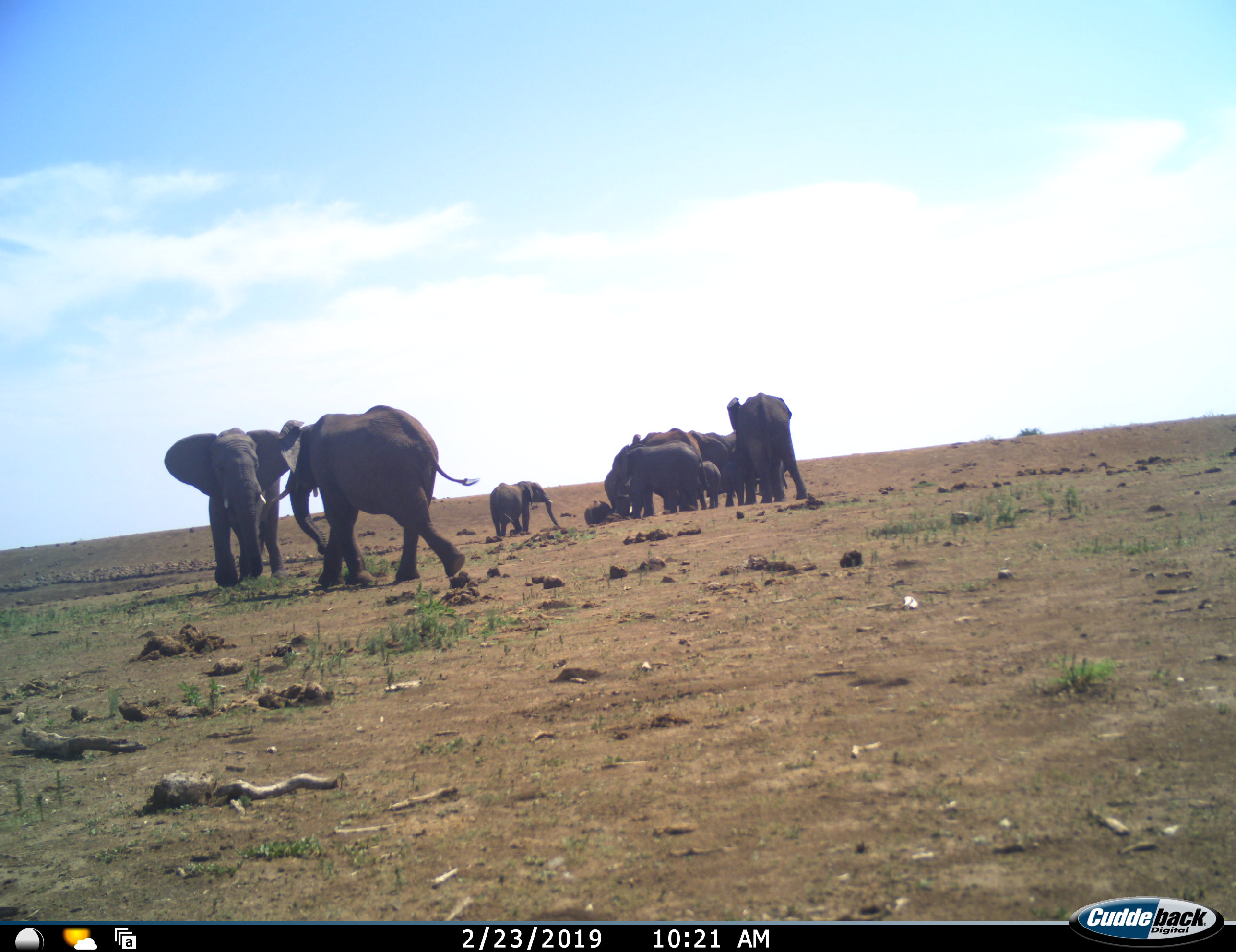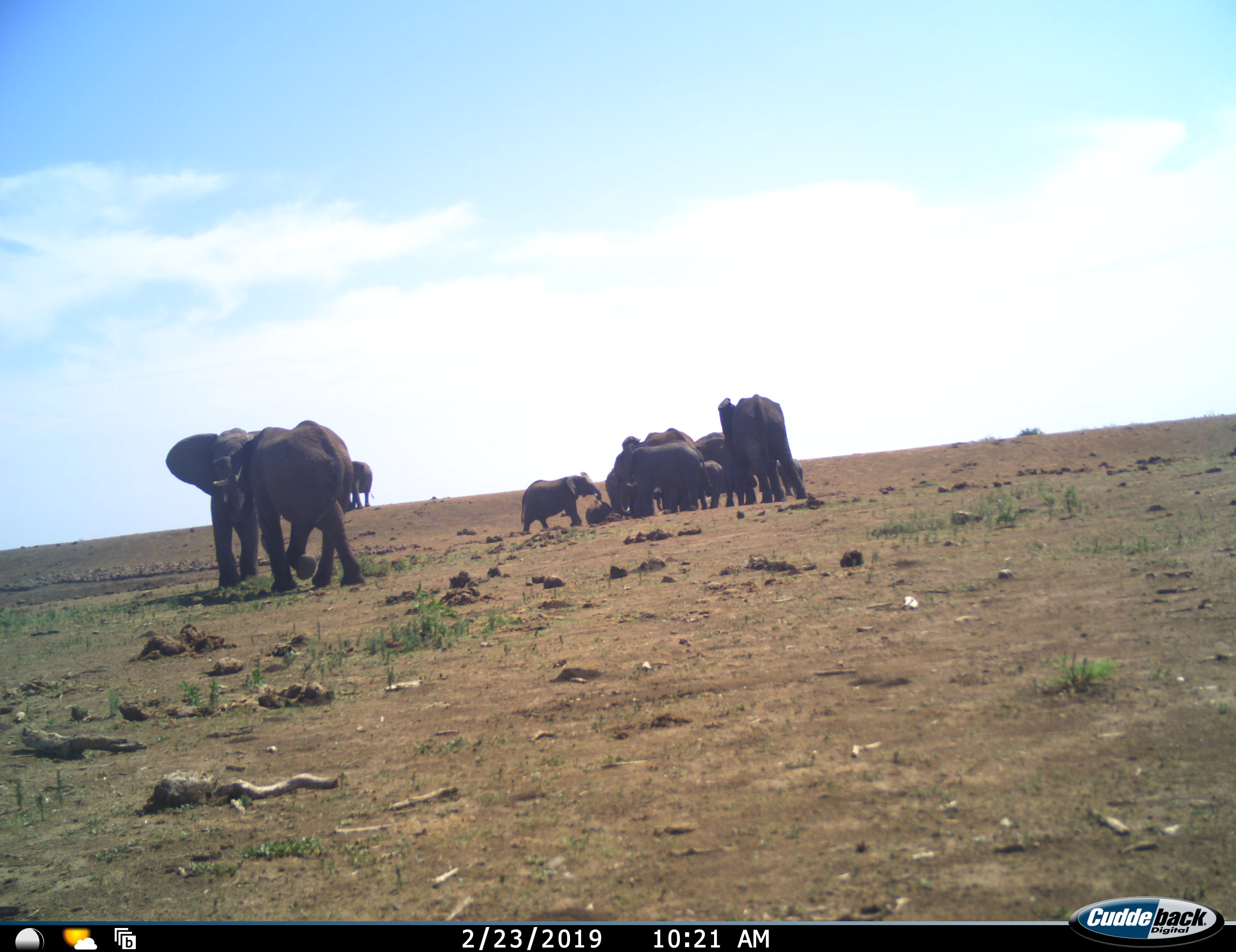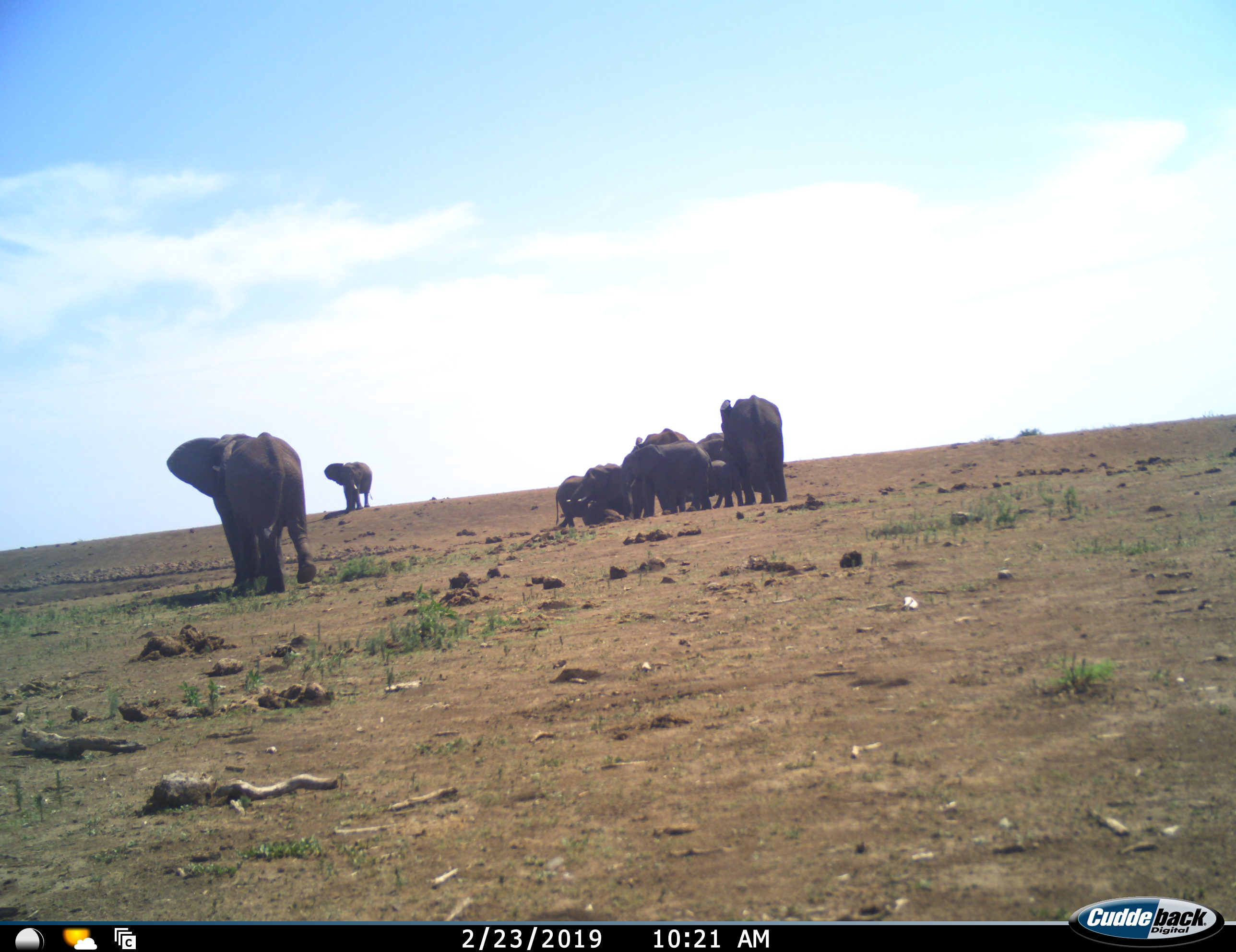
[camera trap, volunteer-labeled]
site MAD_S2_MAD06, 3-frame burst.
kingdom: Animalia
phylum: Chordata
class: Mammalia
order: Proboscidea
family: Elephantidae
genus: Loxodonta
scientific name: Loxodonta africana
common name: african bush elephant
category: elephant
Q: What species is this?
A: Elephant (african bush elephant) (Loxodonta africana).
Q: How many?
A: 11-50.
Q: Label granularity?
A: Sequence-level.